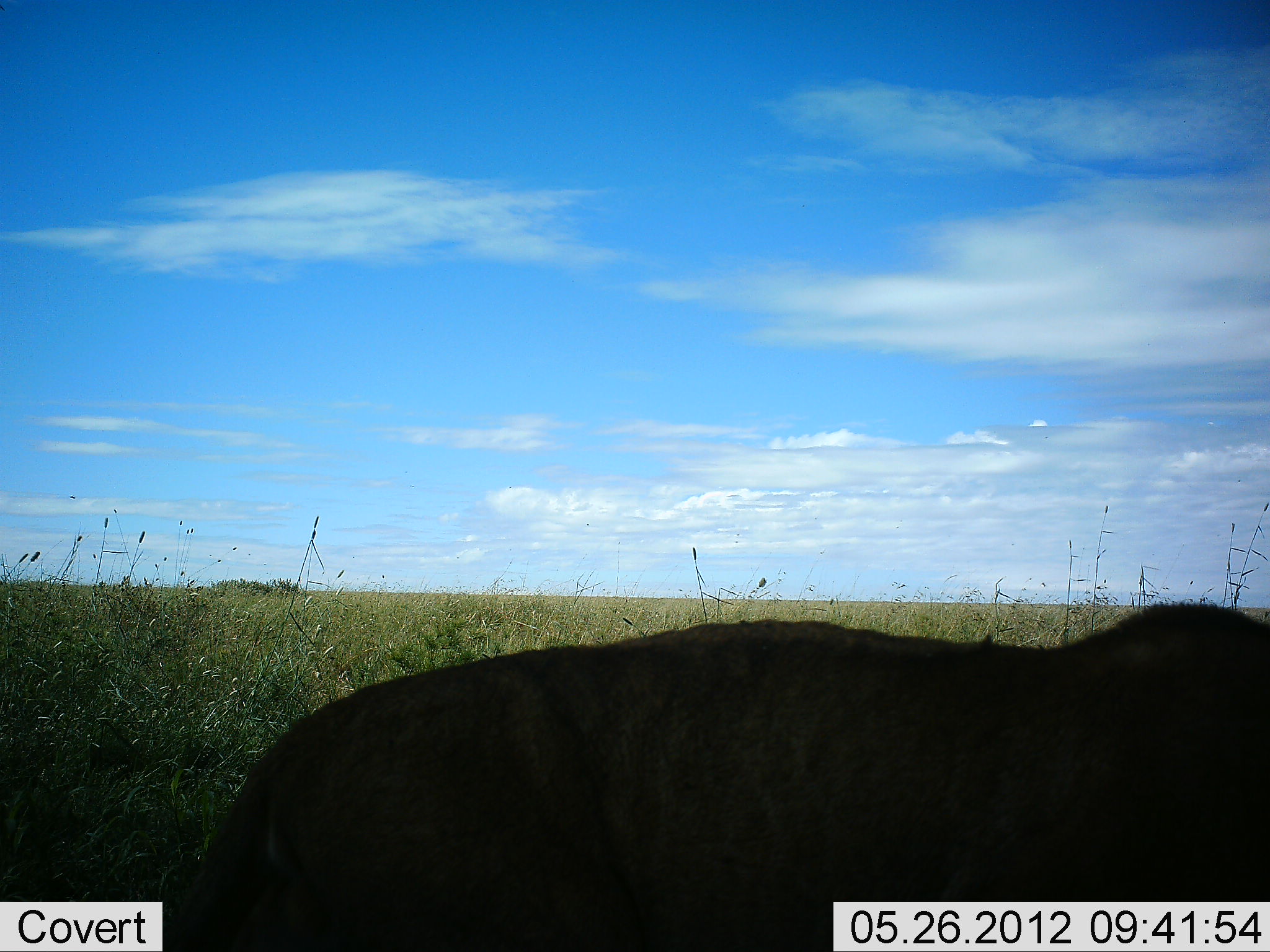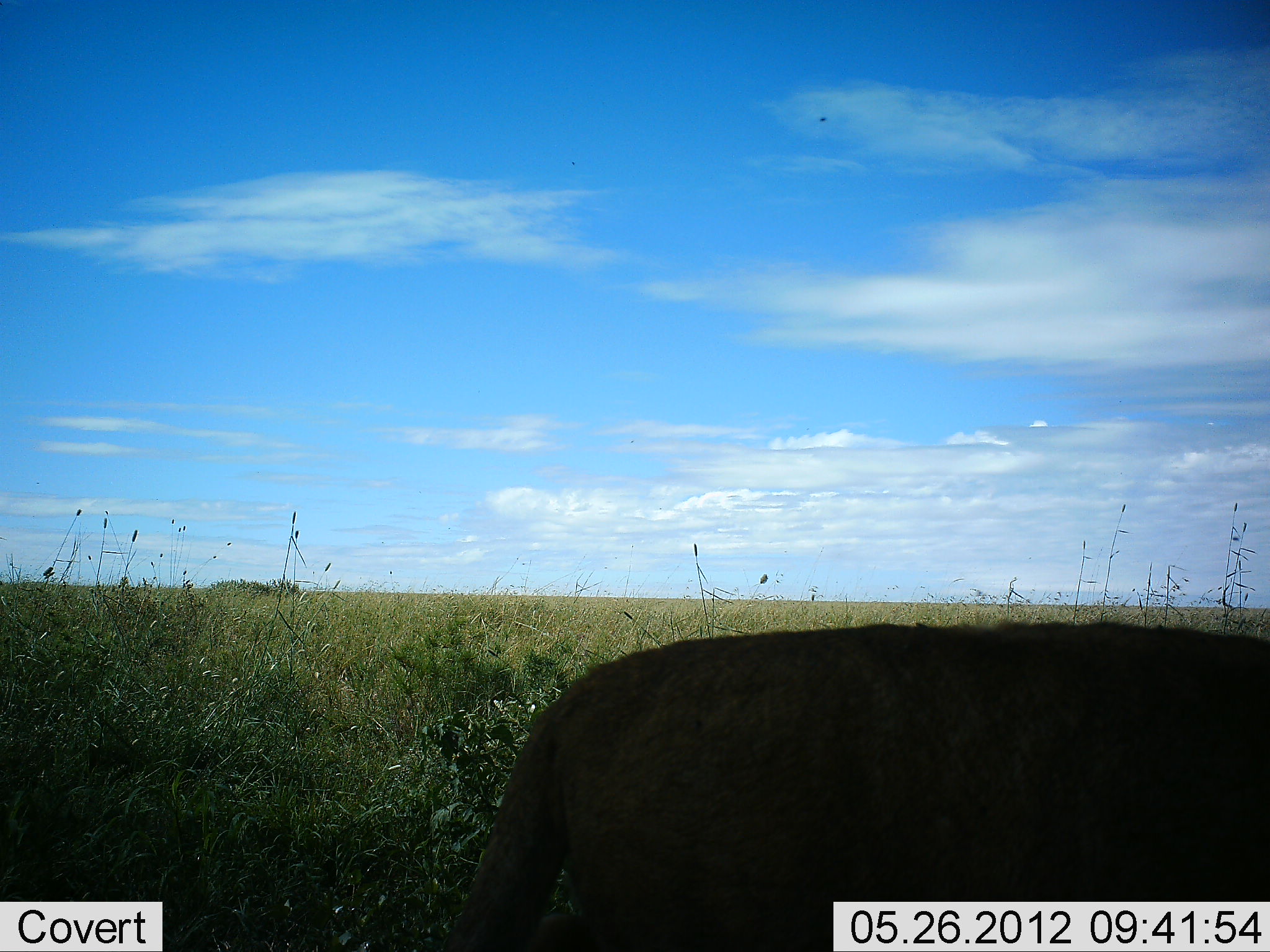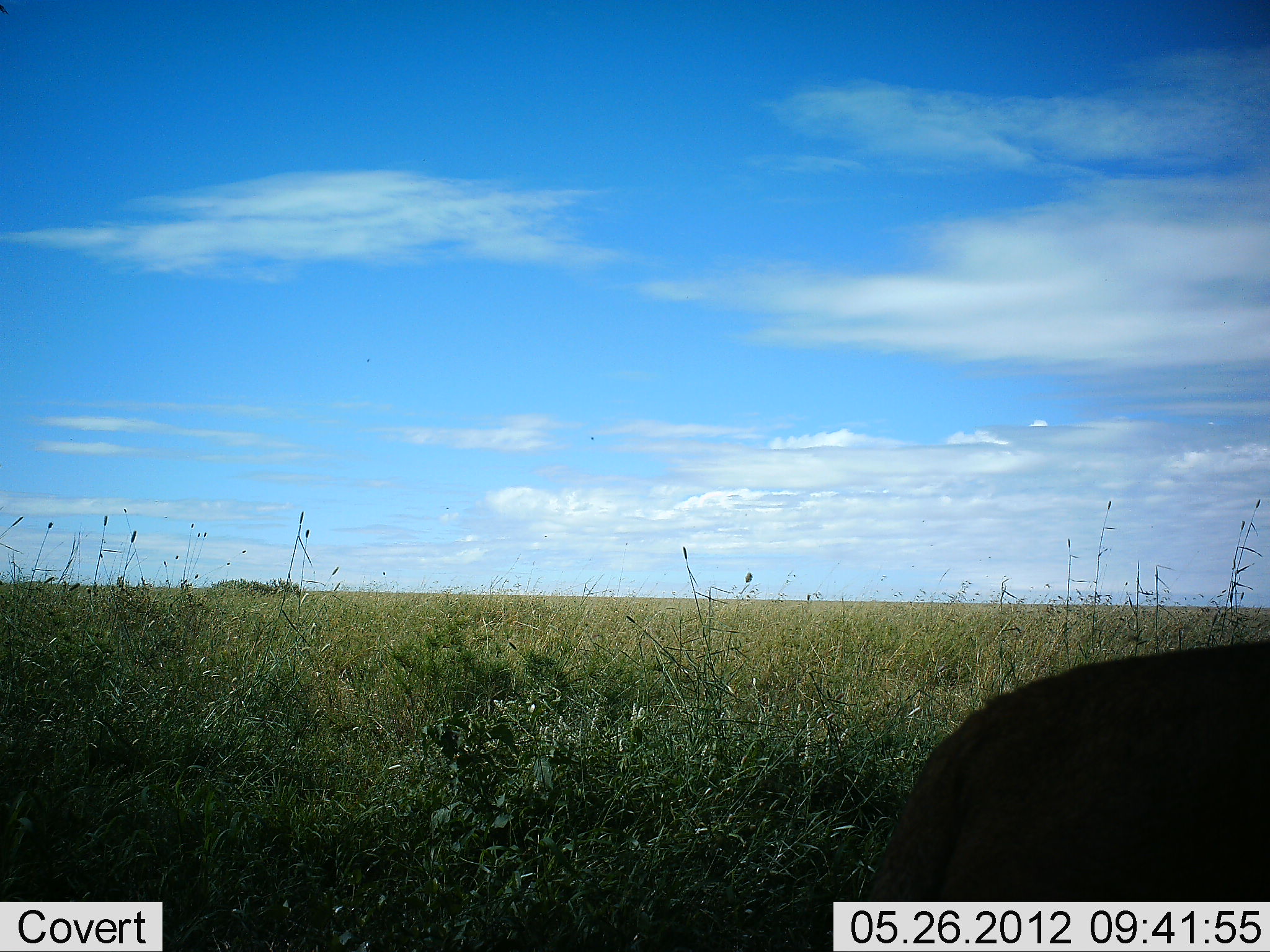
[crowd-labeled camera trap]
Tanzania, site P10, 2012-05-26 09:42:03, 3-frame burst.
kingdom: Animalia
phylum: Chordata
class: Mammalia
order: Carnivora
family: Felidae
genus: Panthera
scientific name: Panthera leo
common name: lion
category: lionfemale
Lionfemale (lion) (Panthera leo), count 1. Behavior (volunteer vote fractions): standing 0%, resting 0%, moving 100%, interacting 0%. Young present (vote fraction): 0%. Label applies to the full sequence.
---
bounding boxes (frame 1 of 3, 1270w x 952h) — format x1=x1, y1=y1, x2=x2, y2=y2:
animal: x1=162, y1=598, x2=1270, y2=952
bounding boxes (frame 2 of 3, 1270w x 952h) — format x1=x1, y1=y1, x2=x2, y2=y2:
animal: x1=433, y1=620, x2=1270, y2=952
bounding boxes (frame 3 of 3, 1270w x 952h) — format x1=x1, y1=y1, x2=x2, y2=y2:
animal: x1=826, y1=639, x2=1269, y2=902